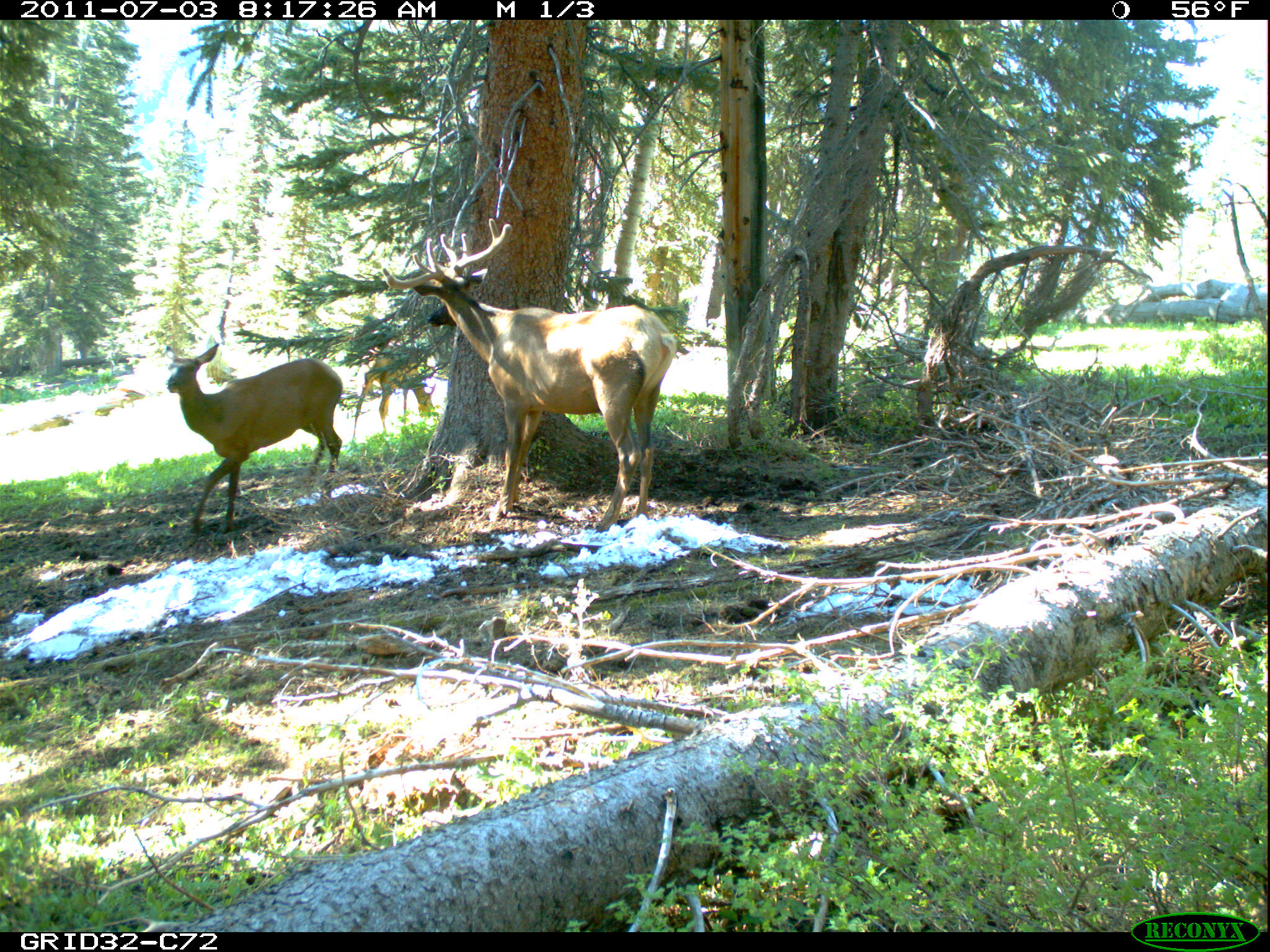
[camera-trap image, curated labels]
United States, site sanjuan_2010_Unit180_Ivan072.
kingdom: Animalia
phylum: Chordata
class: Mammalia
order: Artiodactyla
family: Cervidae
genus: Cervus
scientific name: Cervus elaphus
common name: red deer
Cervus elaphus (red deer).